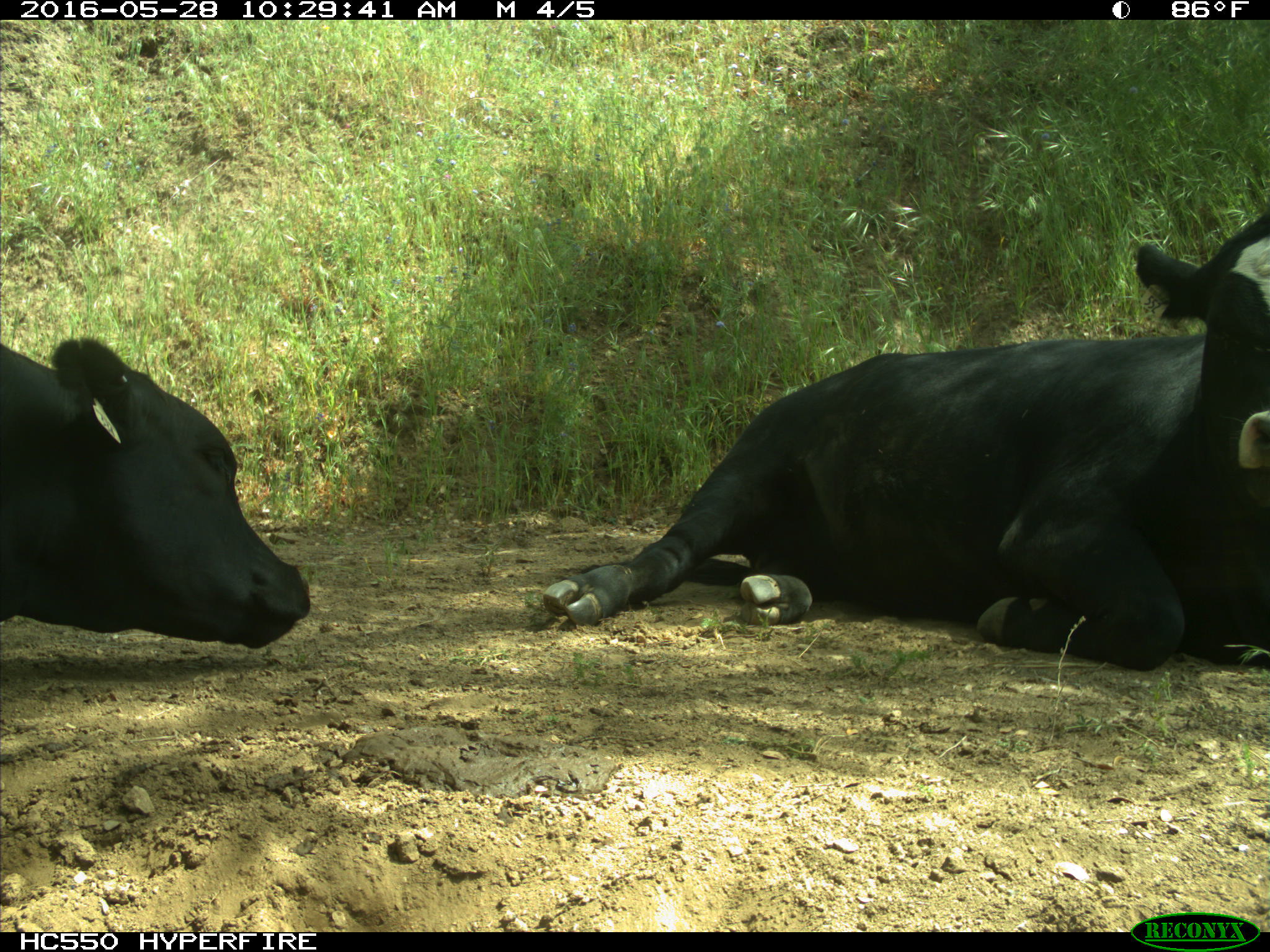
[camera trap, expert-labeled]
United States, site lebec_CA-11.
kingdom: Animalia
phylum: Chordata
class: Mammalia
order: Artiodactyla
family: Bovidae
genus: Bos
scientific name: Bos taurus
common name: domestic cow